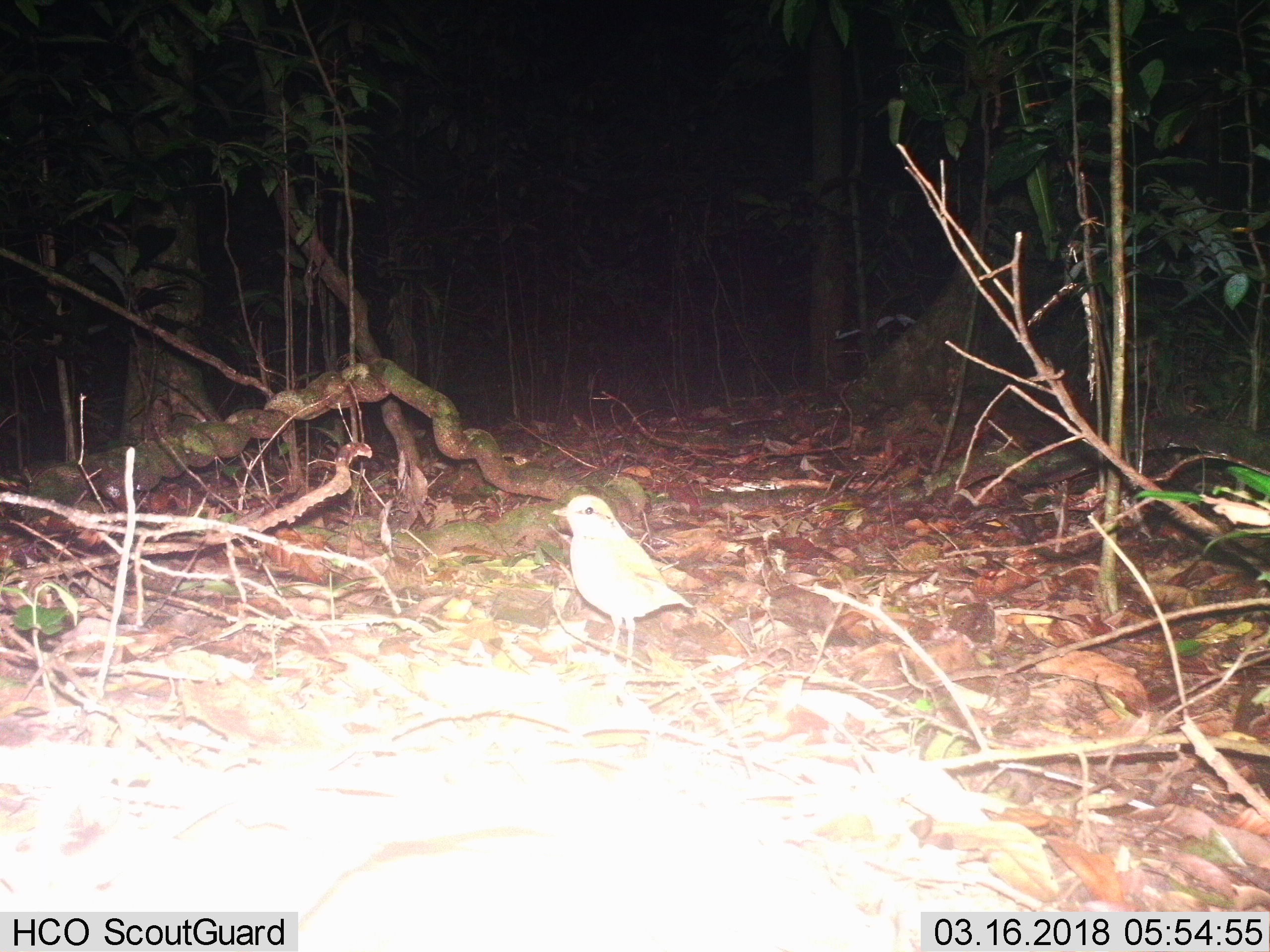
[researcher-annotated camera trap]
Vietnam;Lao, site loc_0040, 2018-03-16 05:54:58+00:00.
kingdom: Animalia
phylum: Chordata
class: Aves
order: Passeriformes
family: Pittidae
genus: Pitta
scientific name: Pitta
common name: typical pittas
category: unidentified pitta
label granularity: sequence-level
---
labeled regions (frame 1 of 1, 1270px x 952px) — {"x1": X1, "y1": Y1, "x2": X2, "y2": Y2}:
unidentified pitta: {"x1": 551, "y1": 493, "x2": 695, "y2": 674}